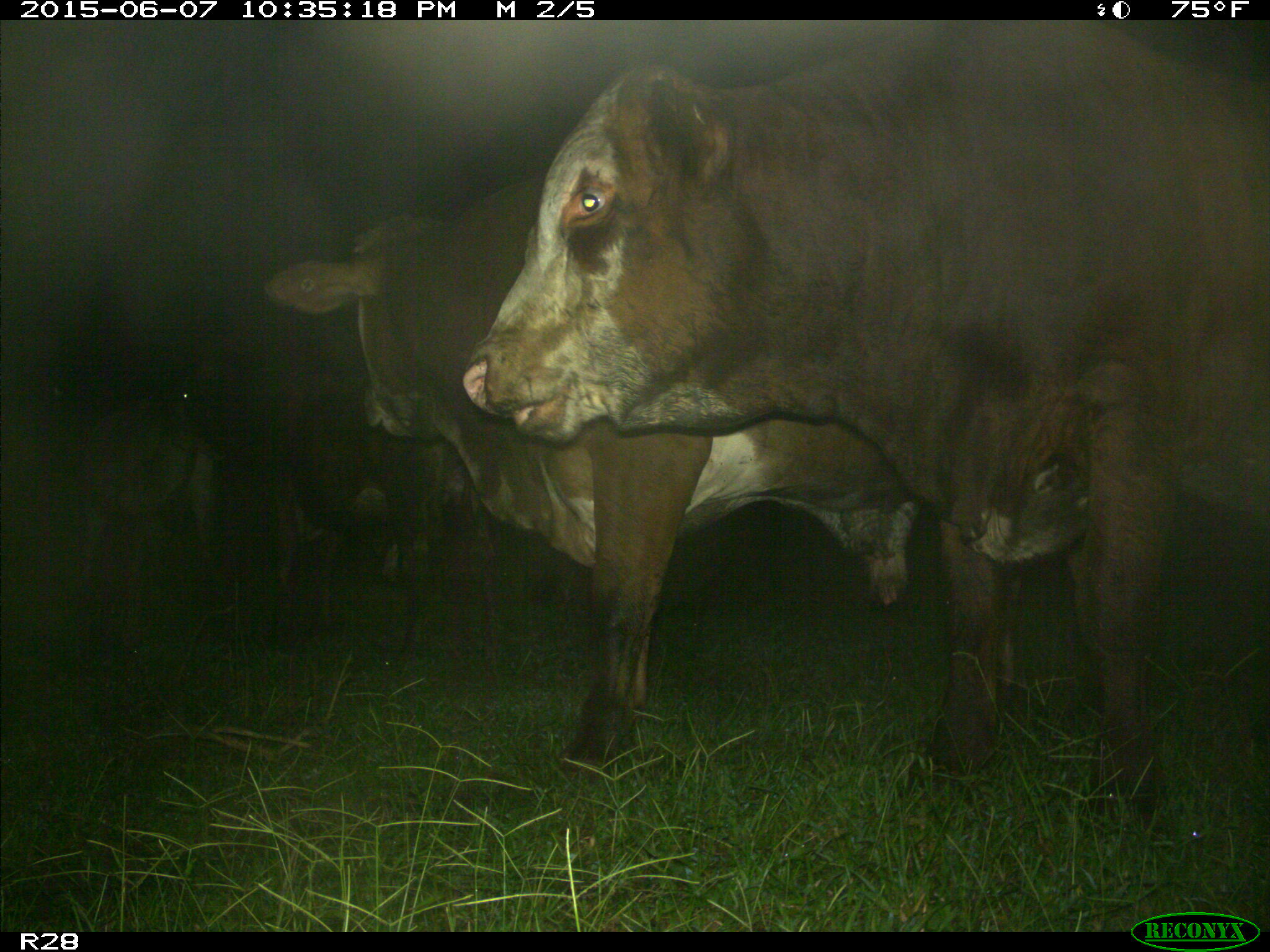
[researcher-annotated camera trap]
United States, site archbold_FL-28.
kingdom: Animalia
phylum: Chordata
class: Mammalia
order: Artiodactyla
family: Bovidae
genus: Bos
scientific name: Bos taurus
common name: domestic cow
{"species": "Bos taurus (domestic cow)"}